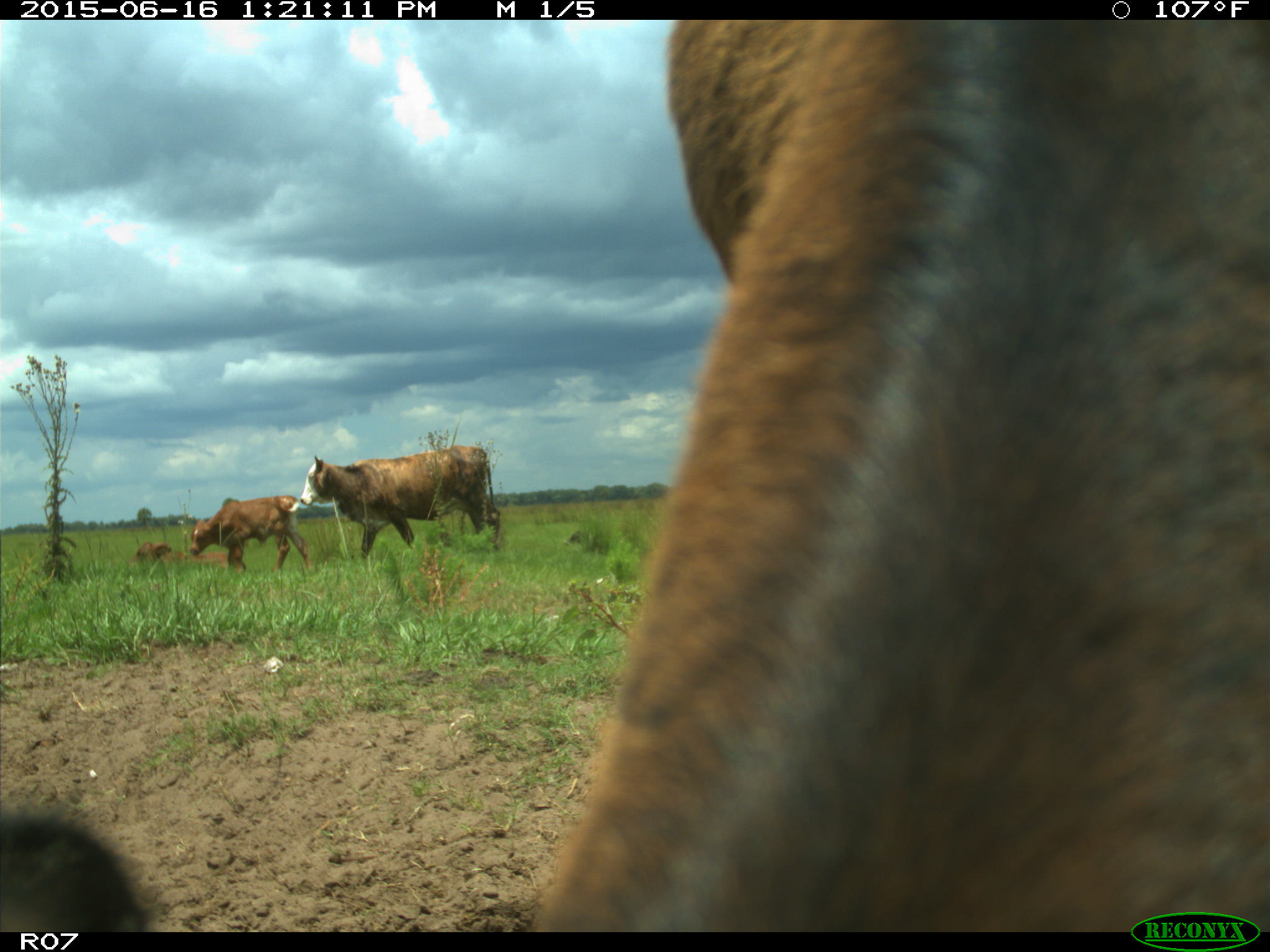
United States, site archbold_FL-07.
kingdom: Animalia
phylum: Chordata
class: Mammalia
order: Artiodactyla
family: Bovidae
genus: Bos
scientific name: Bos taurus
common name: domestic cow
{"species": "Bos taurus (domestic cow)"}